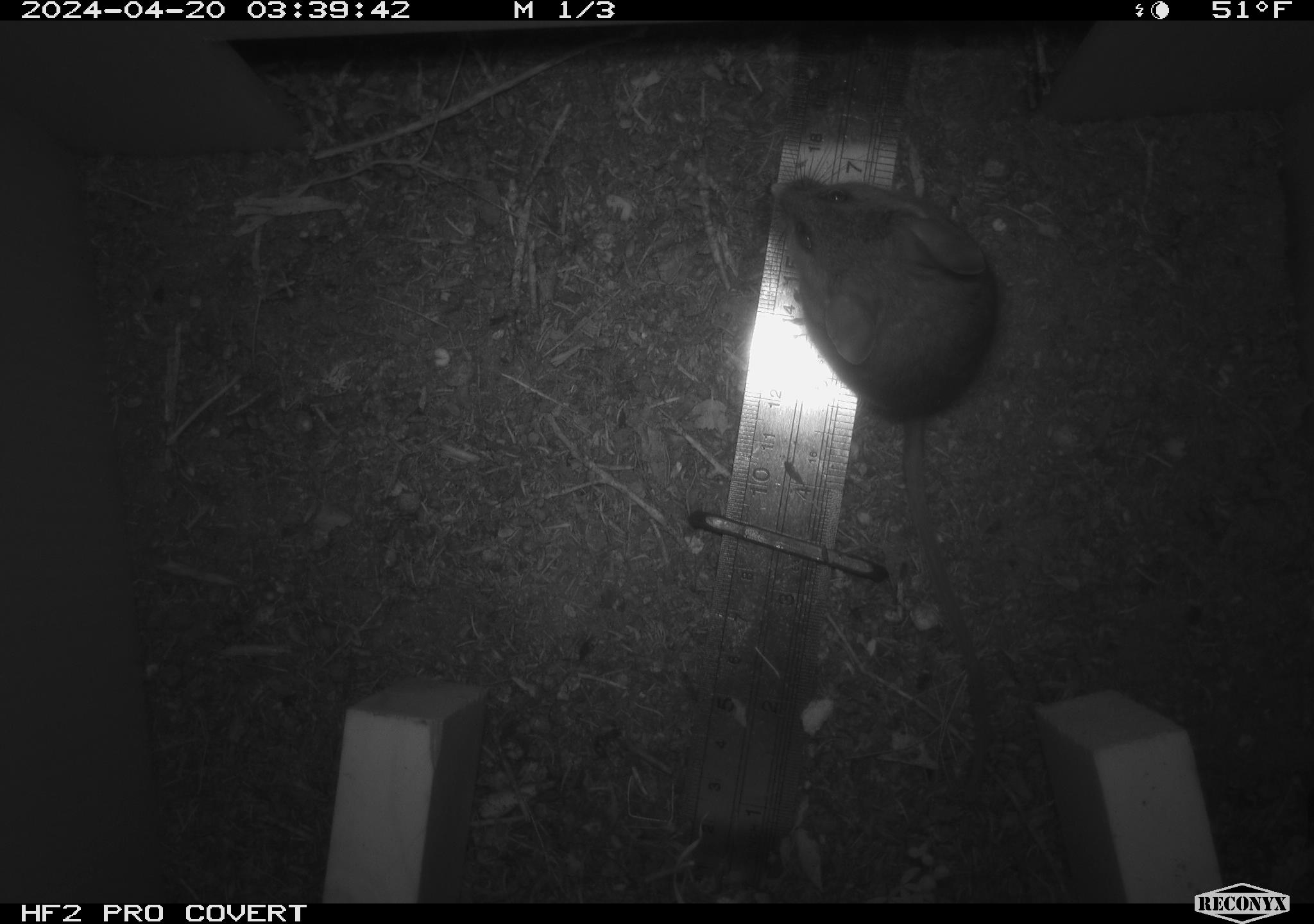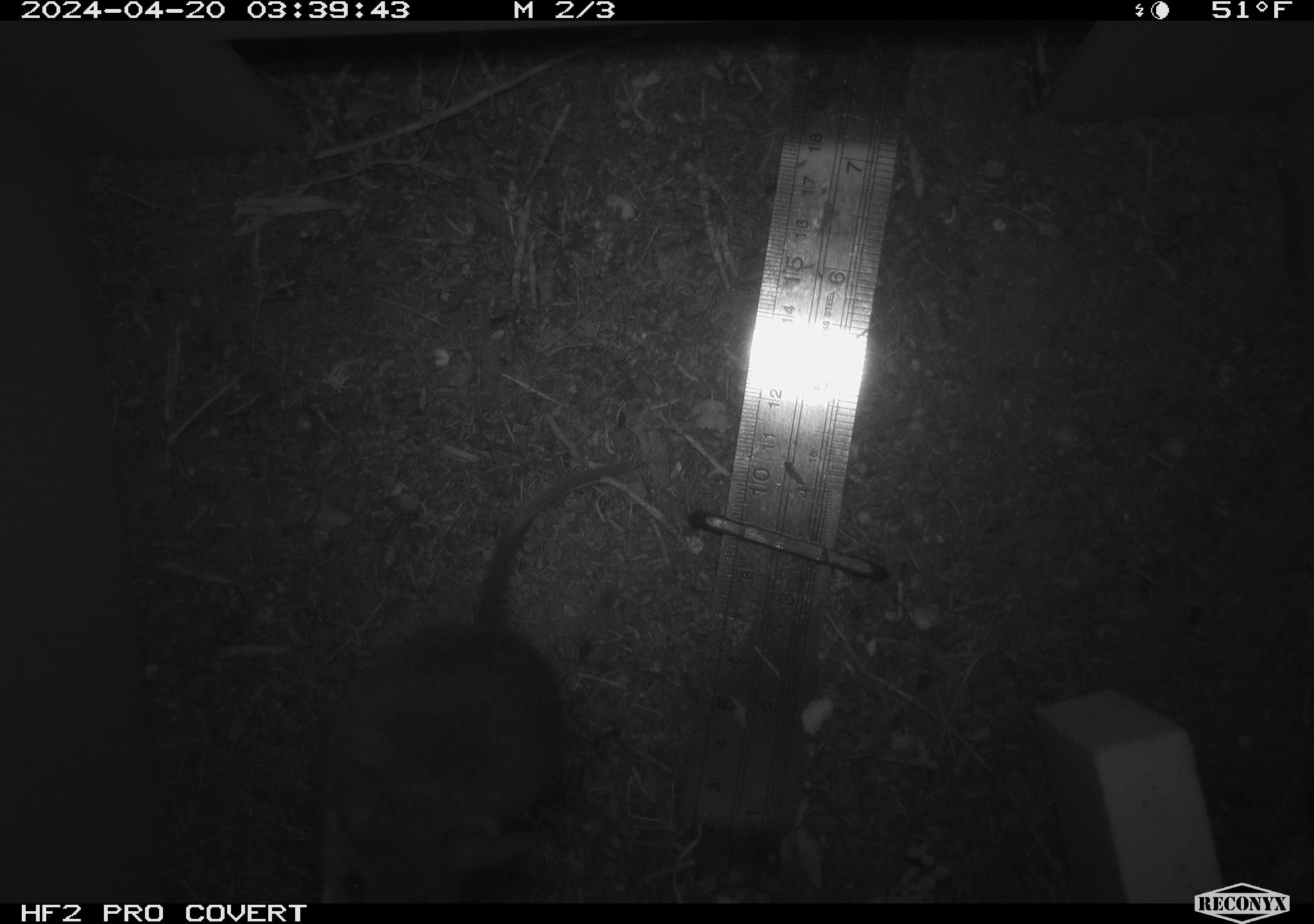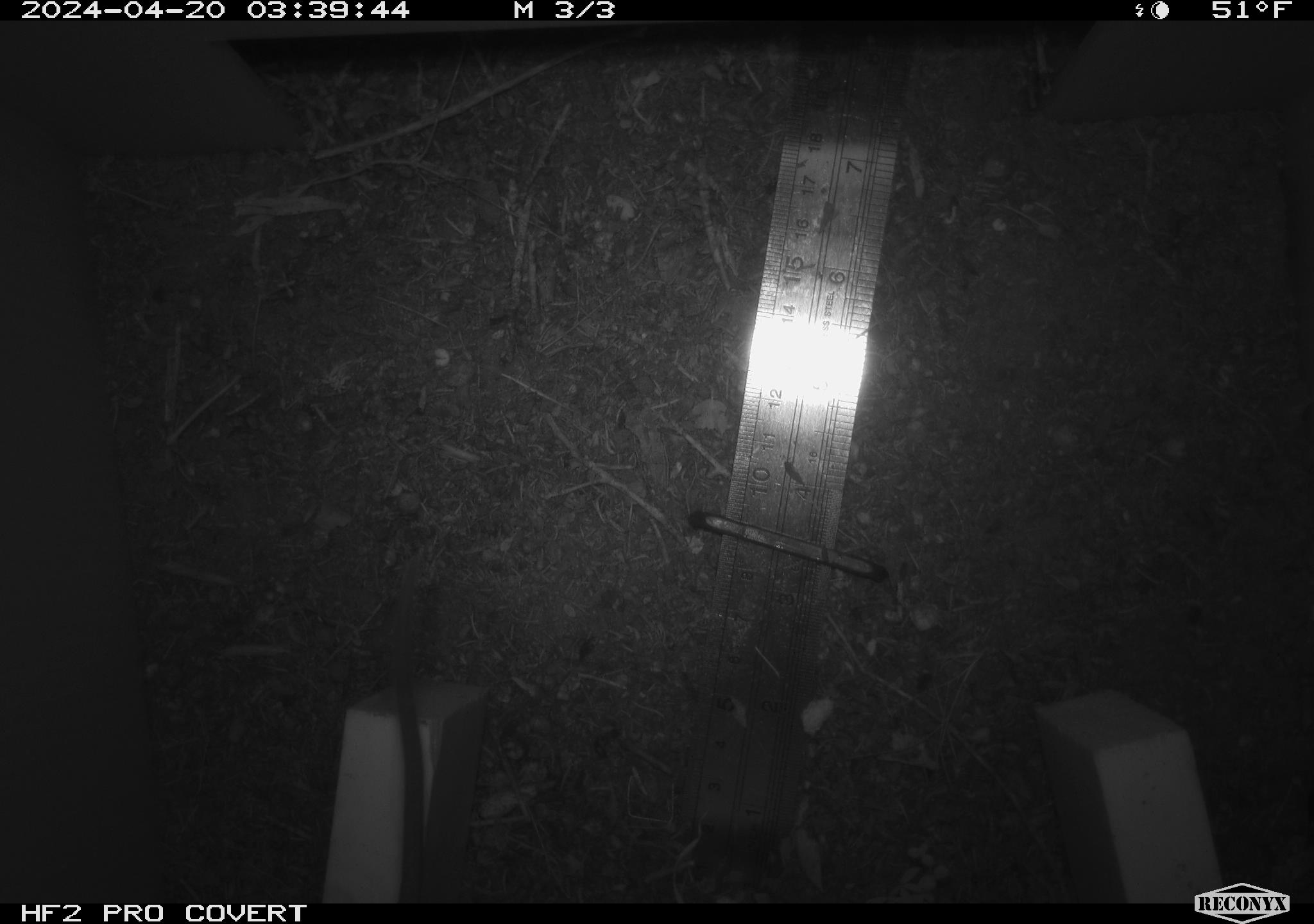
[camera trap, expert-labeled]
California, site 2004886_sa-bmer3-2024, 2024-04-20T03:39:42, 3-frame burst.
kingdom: Animalia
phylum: Chordata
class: Mammalia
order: Rodentia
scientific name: Rodentia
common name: mouse species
Mouse species (Rodentia).